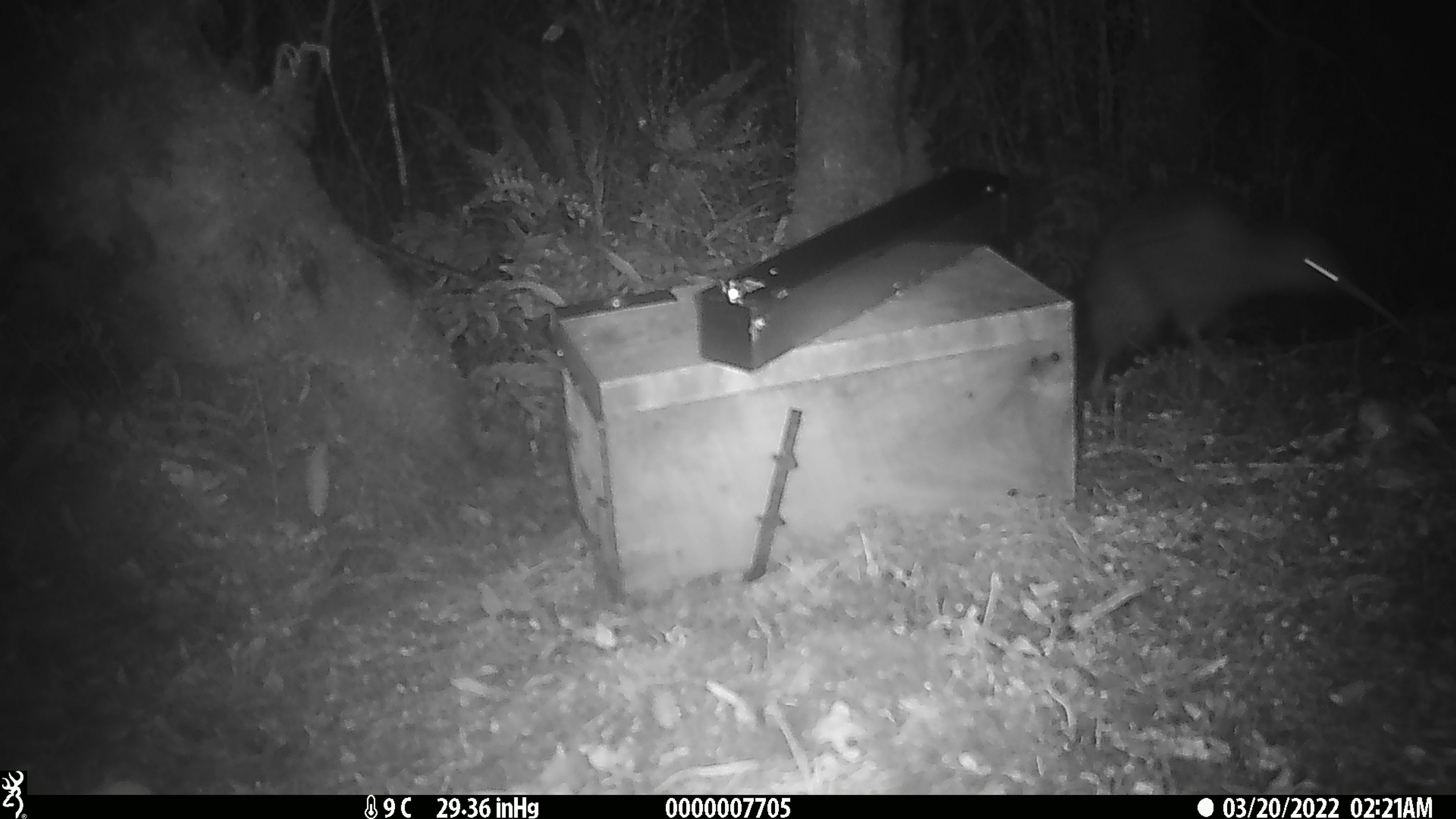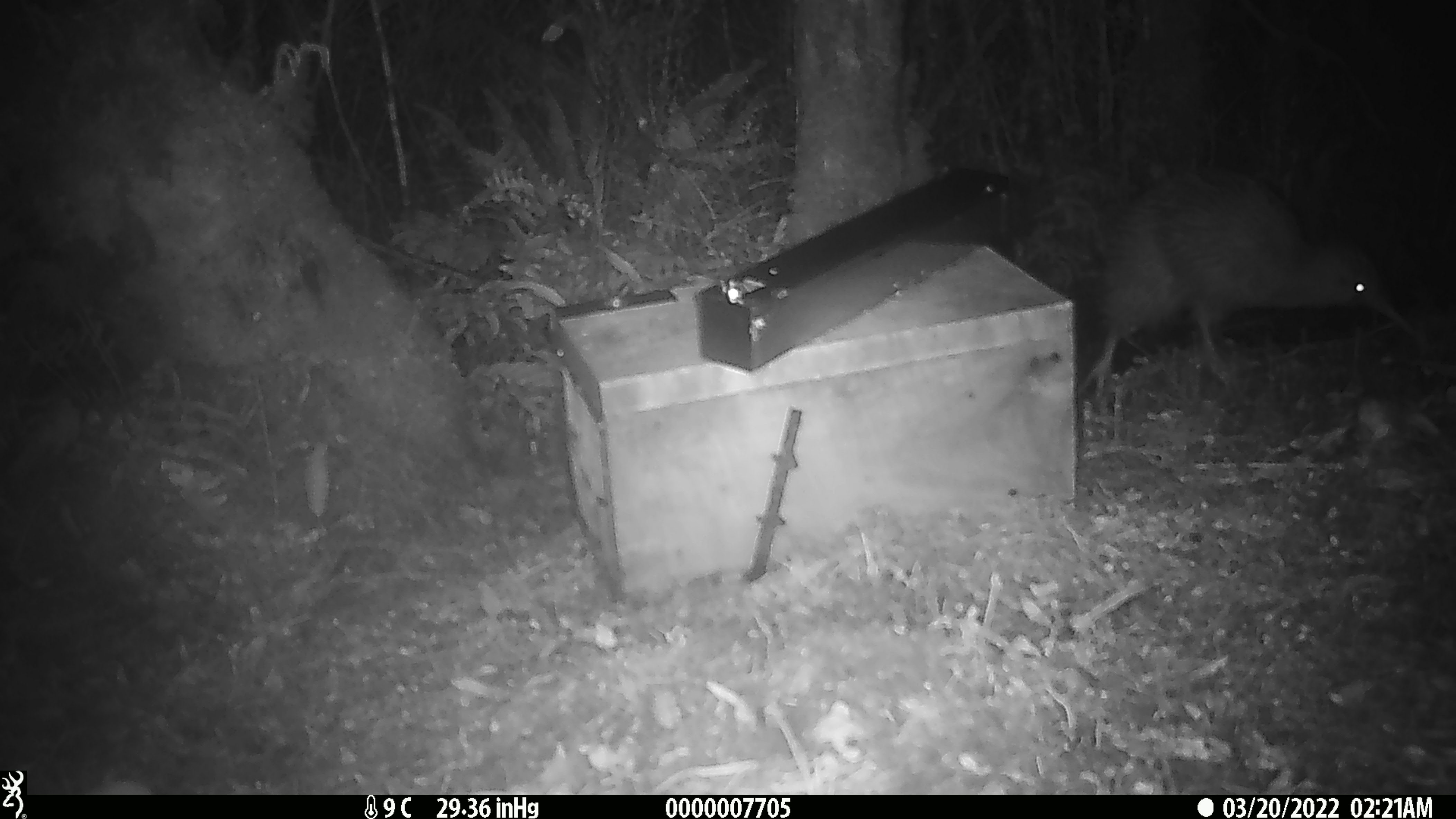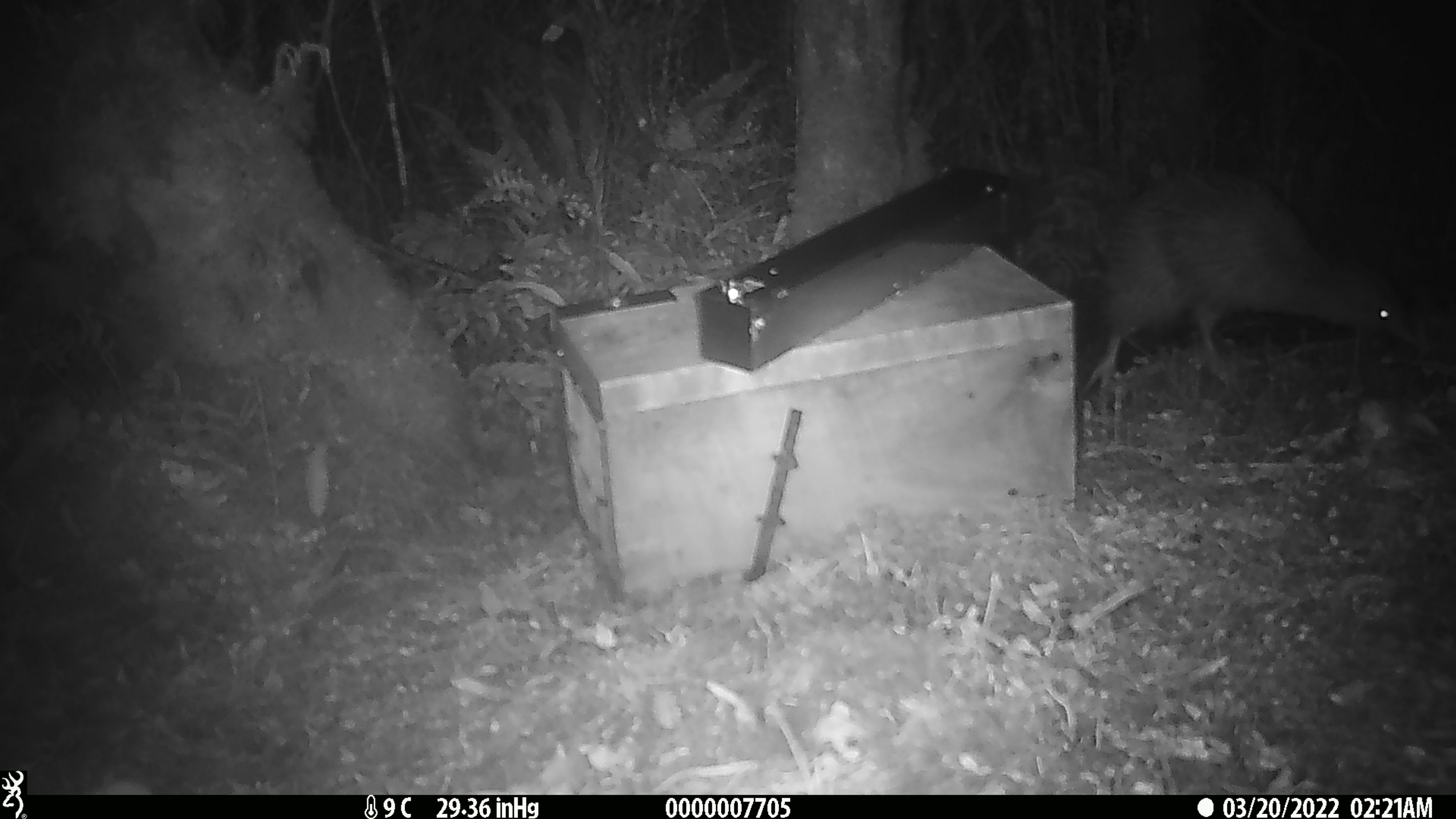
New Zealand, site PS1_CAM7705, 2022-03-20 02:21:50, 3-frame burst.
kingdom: Animalia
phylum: Chordata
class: Aves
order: Apterygiformes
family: Apterygidae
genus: Apteryx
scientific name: Apteryx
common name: kiwi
Kiwi (Apteryx).